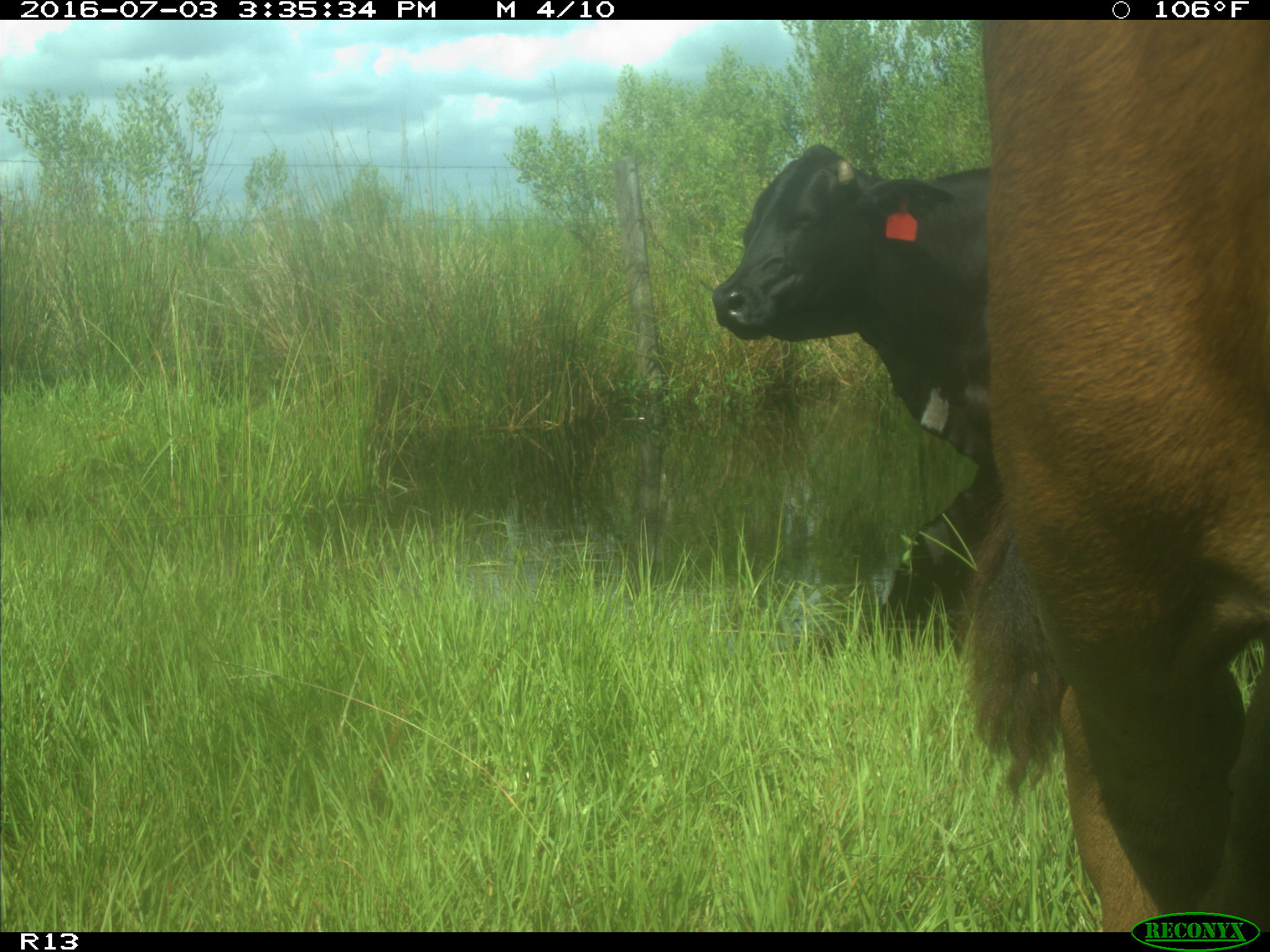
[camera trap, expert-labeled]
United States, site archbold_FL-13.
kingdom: Animalia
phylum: Chordata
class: Mammalia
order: Artiodactyla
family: Bovidae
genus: Bos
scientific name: Bos taurus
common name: domestic cow